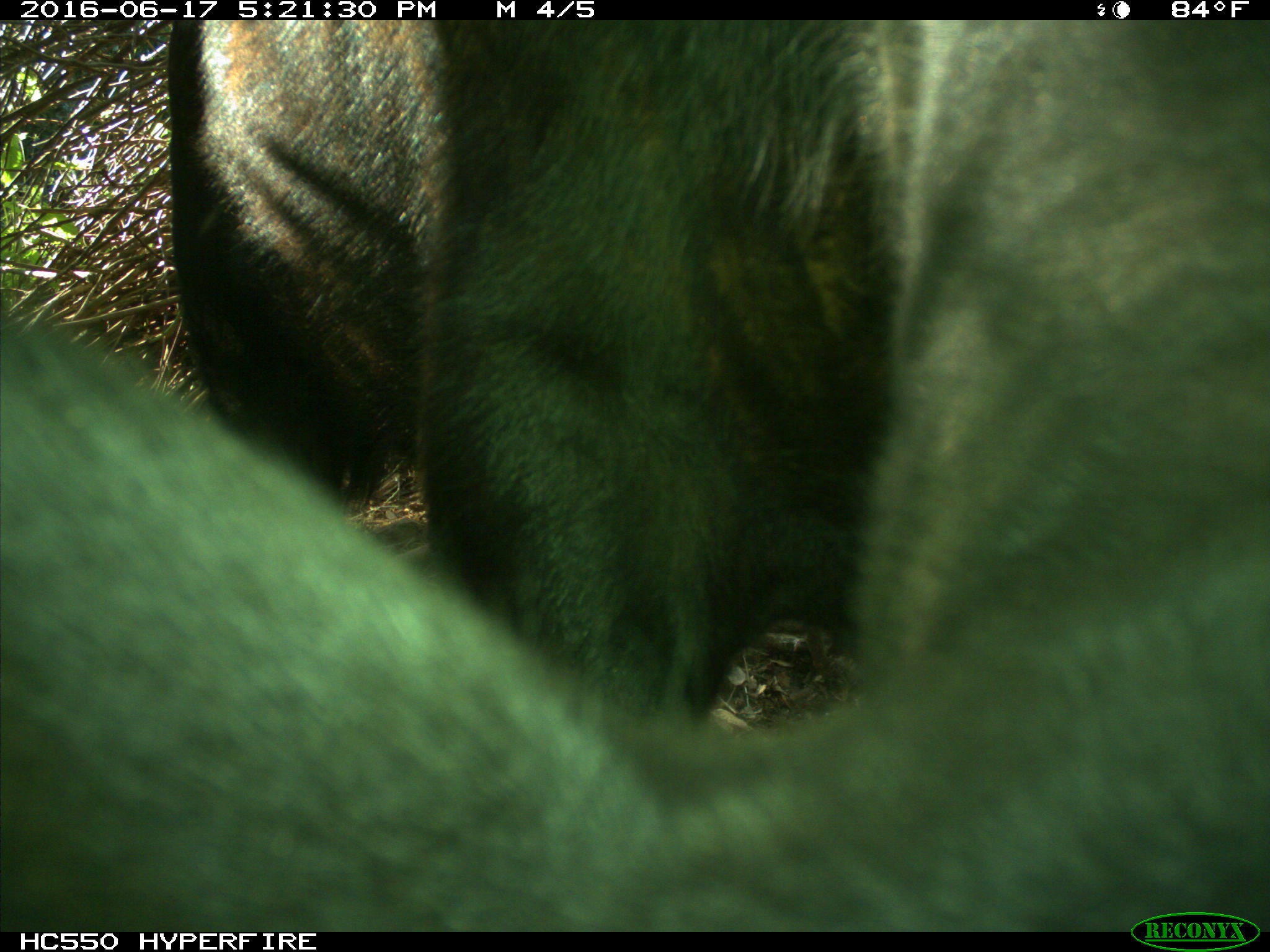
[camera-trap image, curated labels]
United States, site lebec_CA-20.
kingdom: Animalia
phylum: Chordata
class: Mammalia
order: Artiodactyla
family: Bovidae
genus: Bos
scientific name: Bos taurus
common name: domestic cow